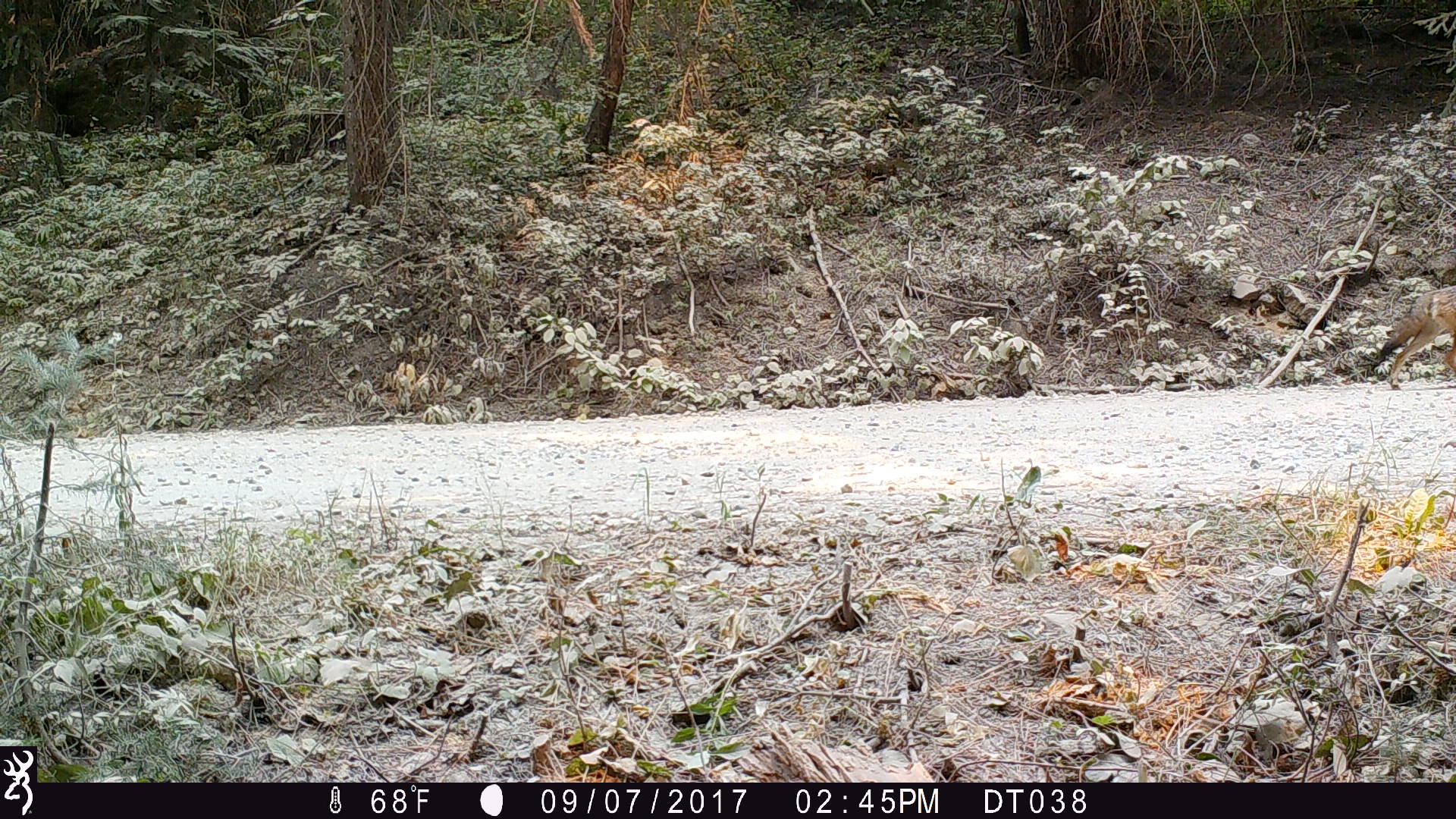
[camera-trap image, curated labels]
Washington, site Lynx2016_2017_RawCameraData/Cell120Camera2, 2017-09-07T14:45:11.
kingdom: Animalia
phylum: Chordata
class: Mammalia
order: Carnivora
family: Canidae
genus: Canis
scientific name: Canis latrans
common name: coyote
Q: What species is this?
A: Canis latrans (coyote).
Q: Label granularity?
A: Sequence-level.